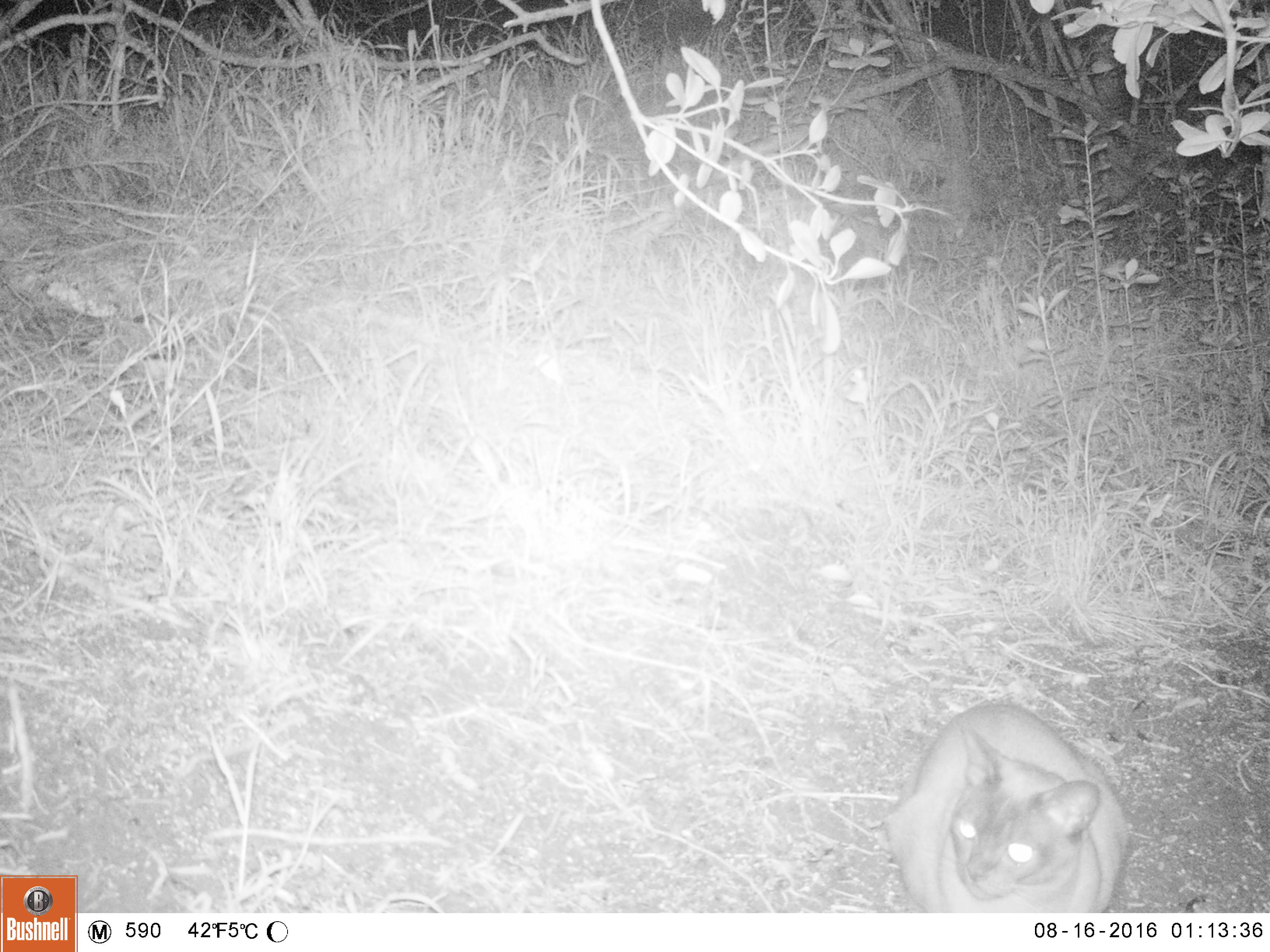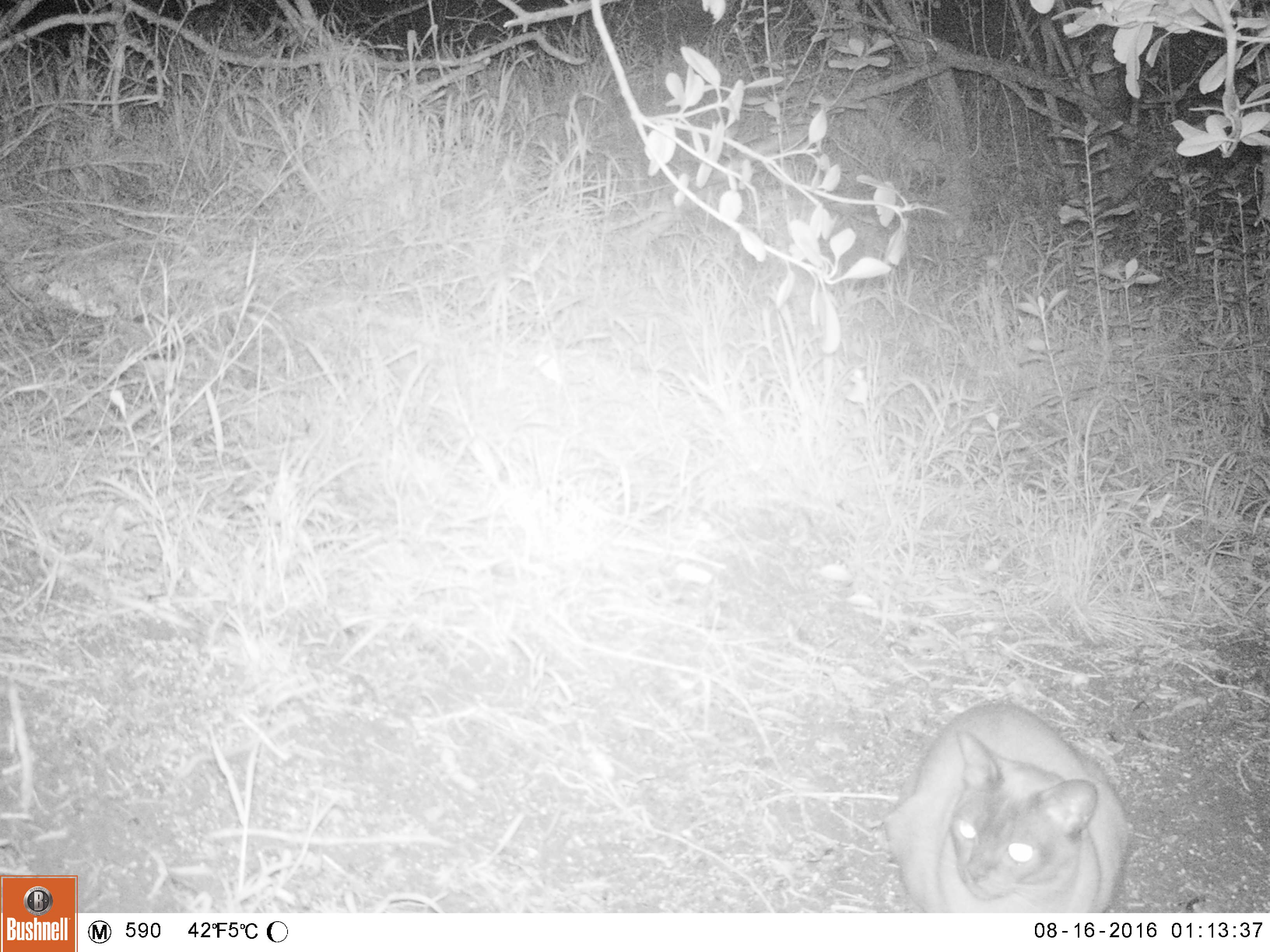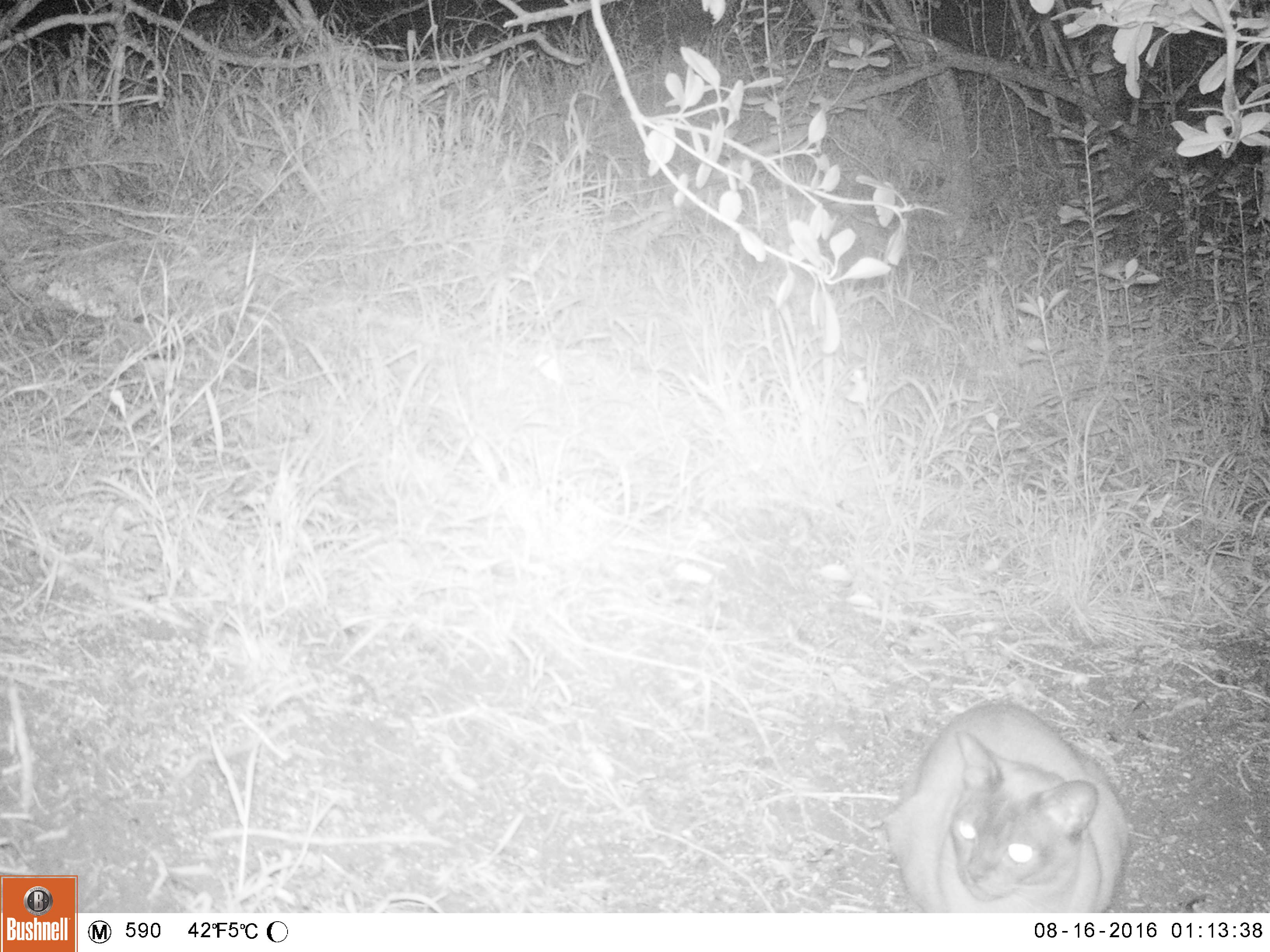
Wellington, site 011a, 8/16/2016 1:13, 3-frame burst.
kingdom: Animalia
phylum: Chordata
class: Mammalia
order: Carnivora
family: Felidae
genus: Felis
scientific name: Felis catus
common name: cat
Cat (Felis catus).